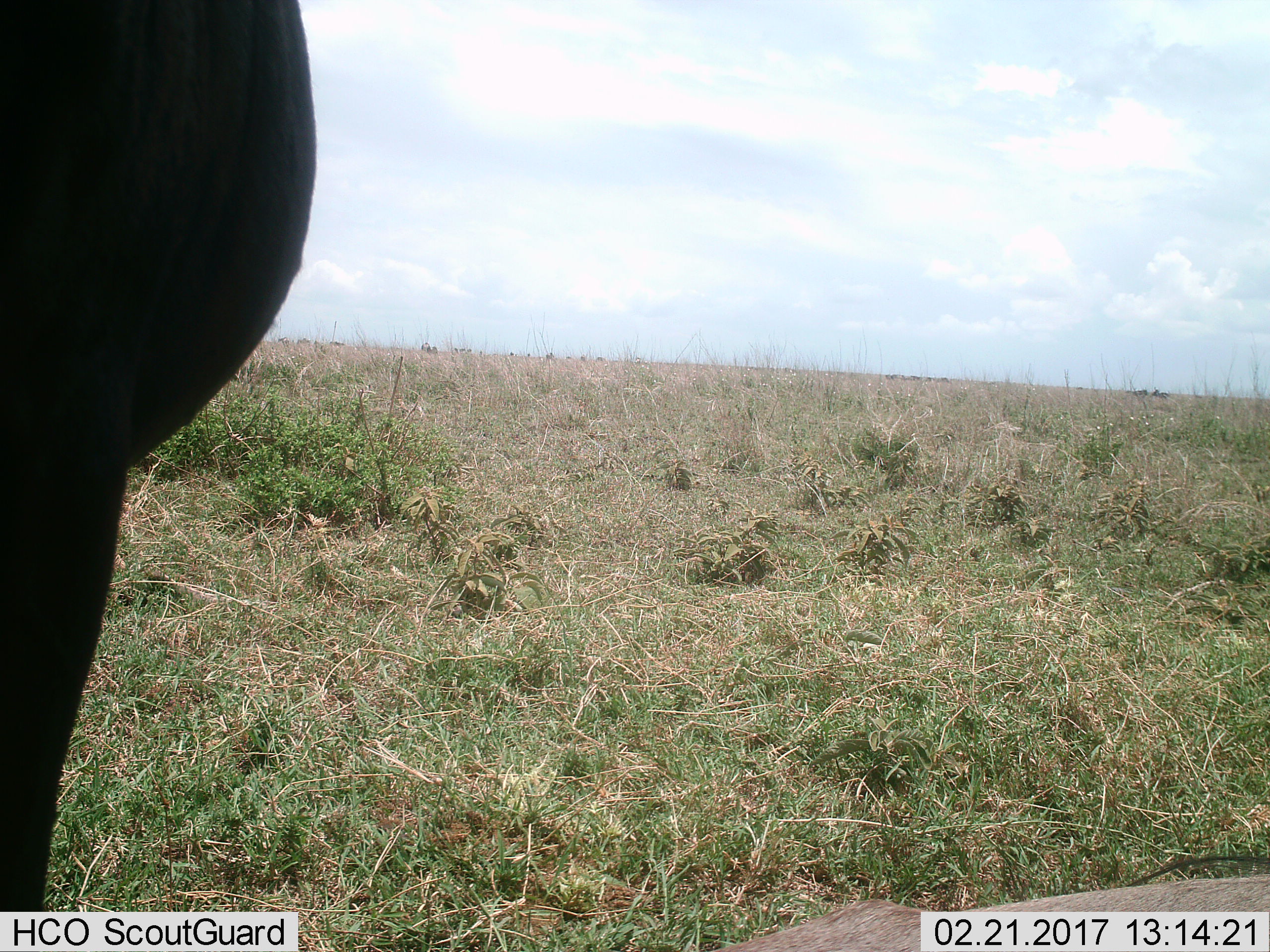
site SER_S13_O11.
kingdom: Animalia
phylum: Chordata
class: Mammalia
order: Artiodactyla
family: Bovidae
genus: Connochaetes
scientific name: Connochaetes taurinus taurinus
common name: blue wildebeest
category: wildebeestblue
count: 1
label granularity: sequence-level